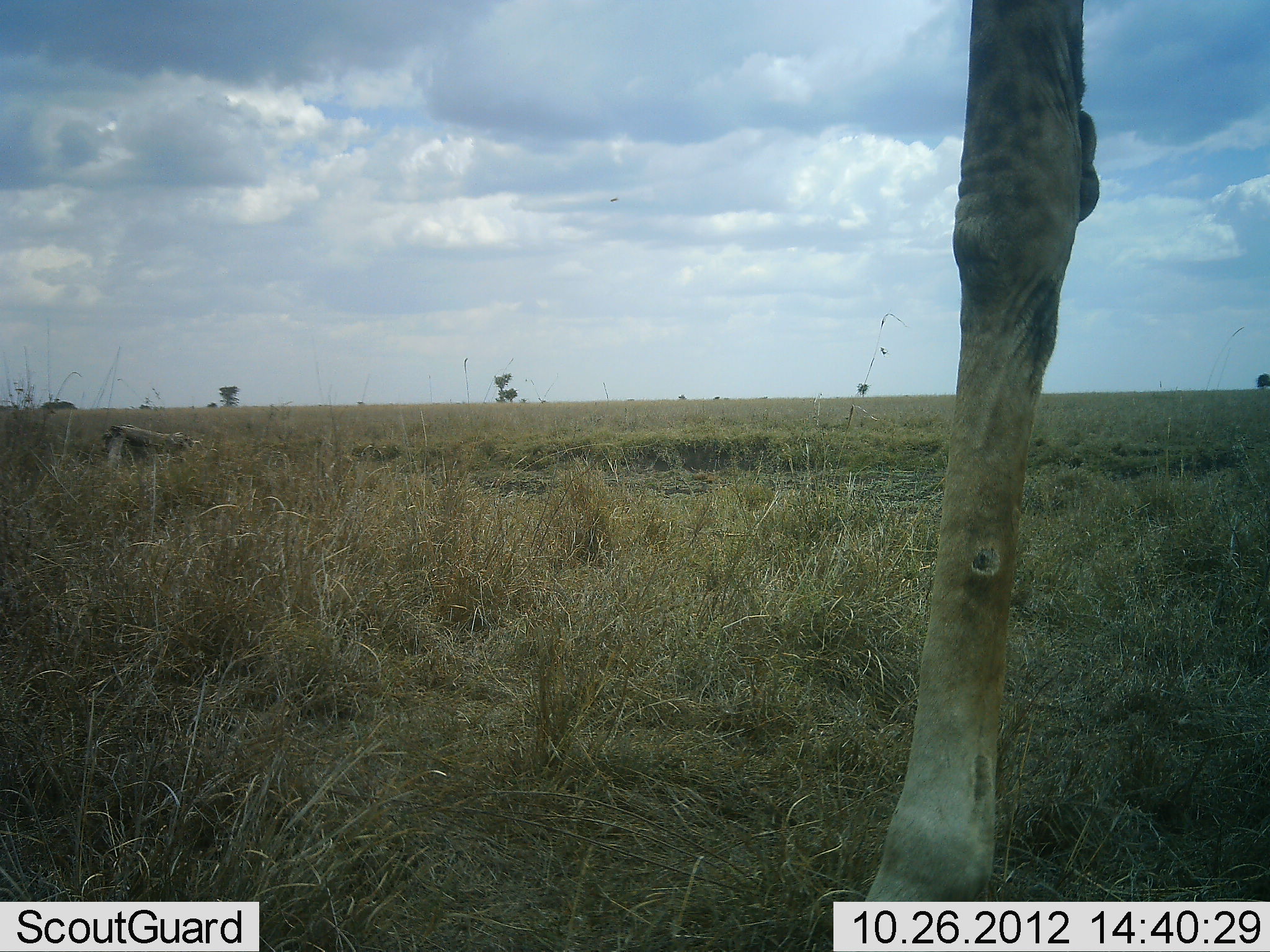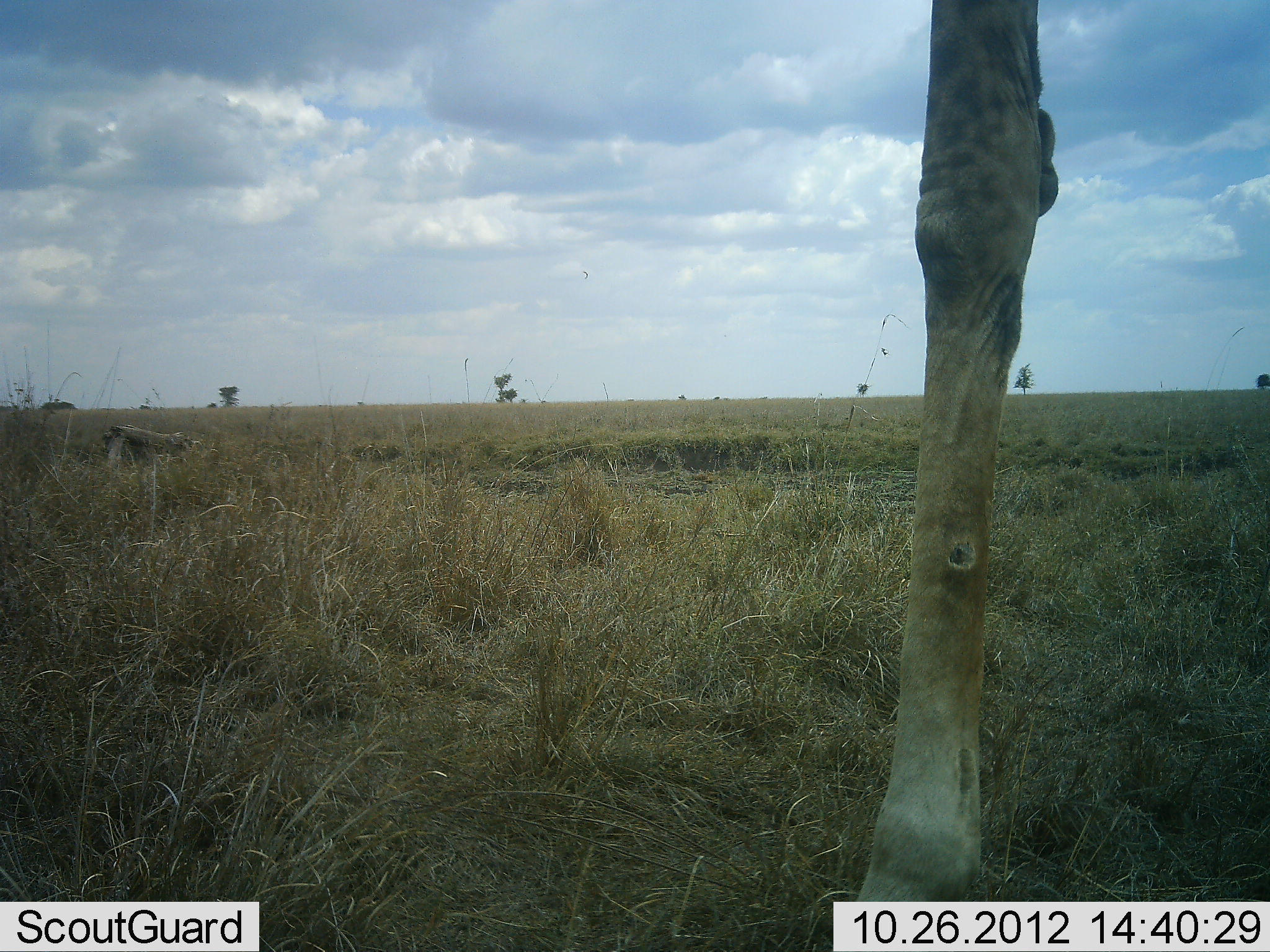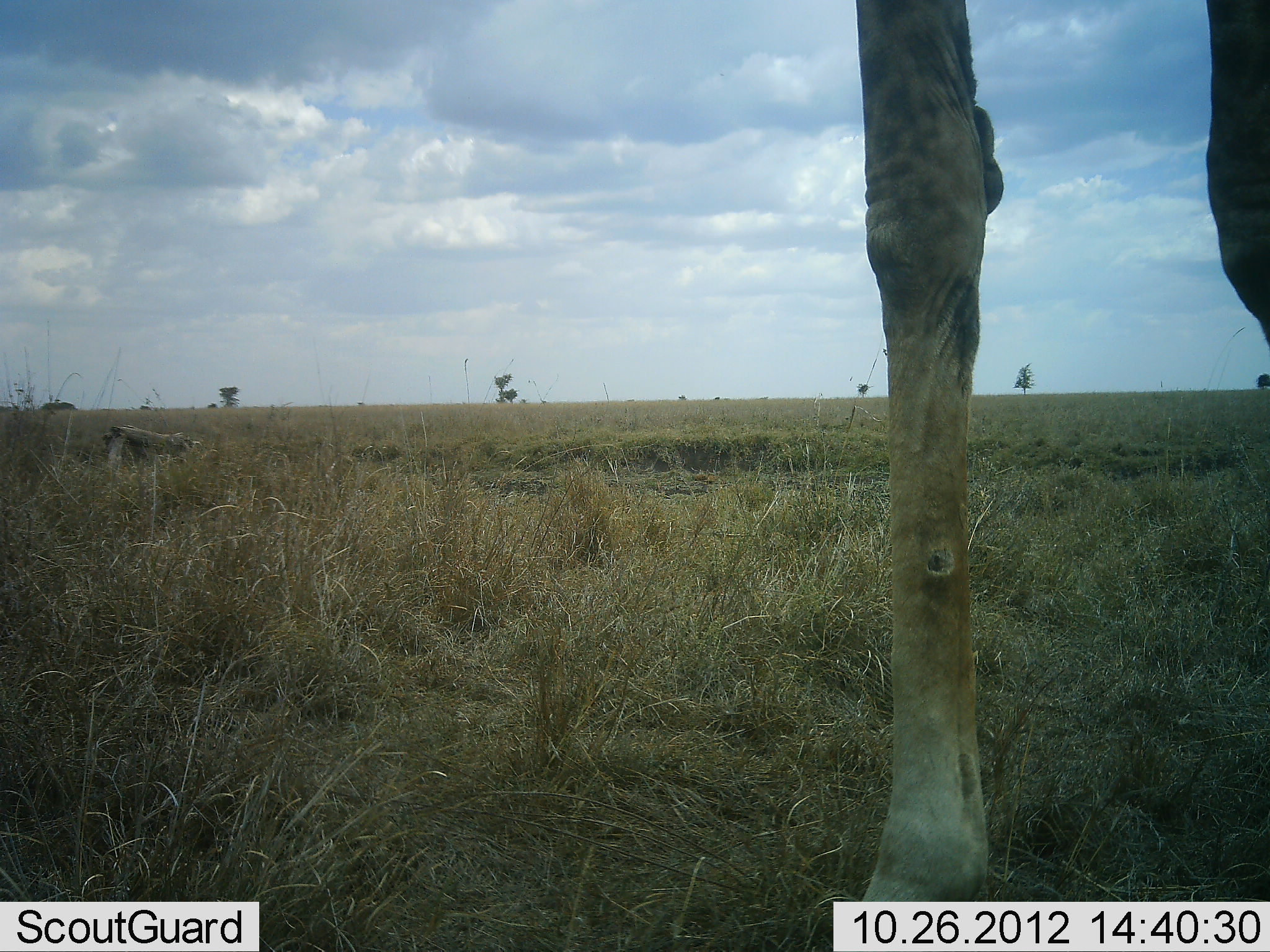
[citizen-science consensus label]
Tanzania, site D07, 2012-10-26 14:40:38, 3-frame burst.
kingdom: Animalia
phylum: Chordata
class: Mammalia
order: Artiodactyla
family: Giraffidae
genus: Giraffa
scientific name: Giraffa camelopardalis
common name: giraffe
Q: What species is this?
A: Giraffe (Giraffa camelopardalis).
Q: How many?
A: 1.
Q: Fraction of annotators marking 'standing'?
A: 88%.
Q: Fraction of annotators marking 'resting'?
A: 0%.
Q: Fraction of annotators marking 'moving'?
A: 18%.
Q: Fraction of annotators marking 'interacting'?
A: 0%.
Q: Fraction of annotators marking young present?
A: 0%.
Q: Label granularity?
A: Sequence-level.